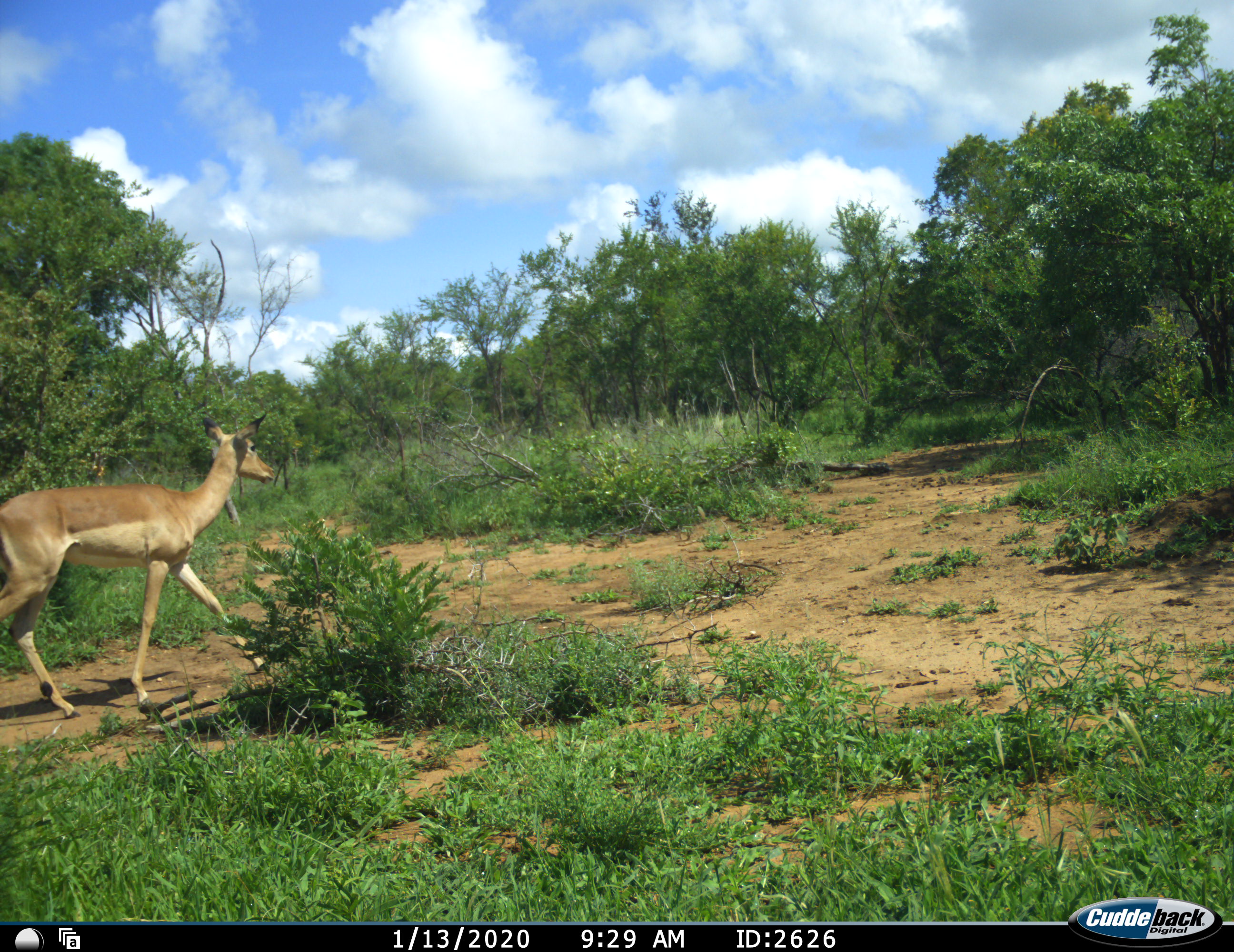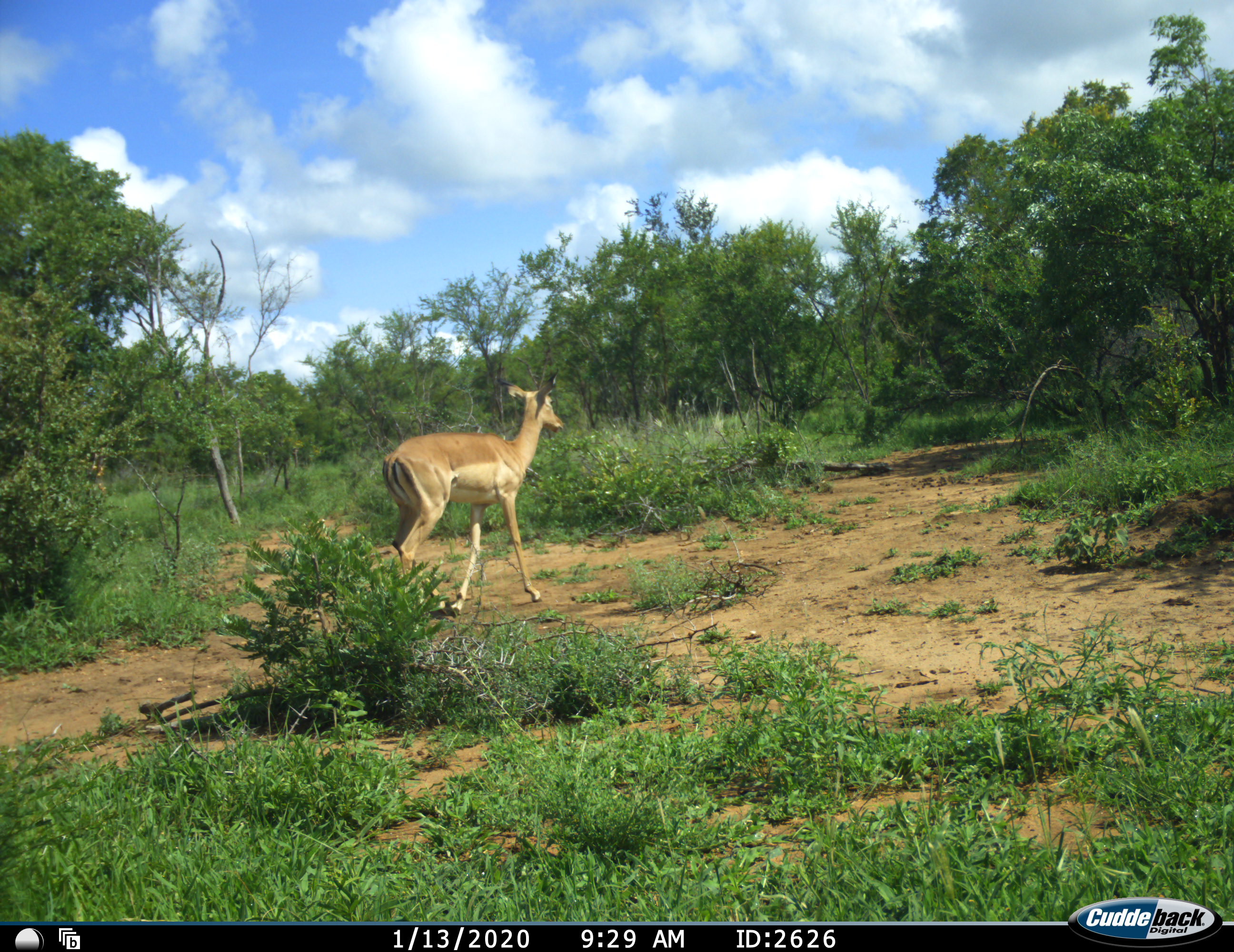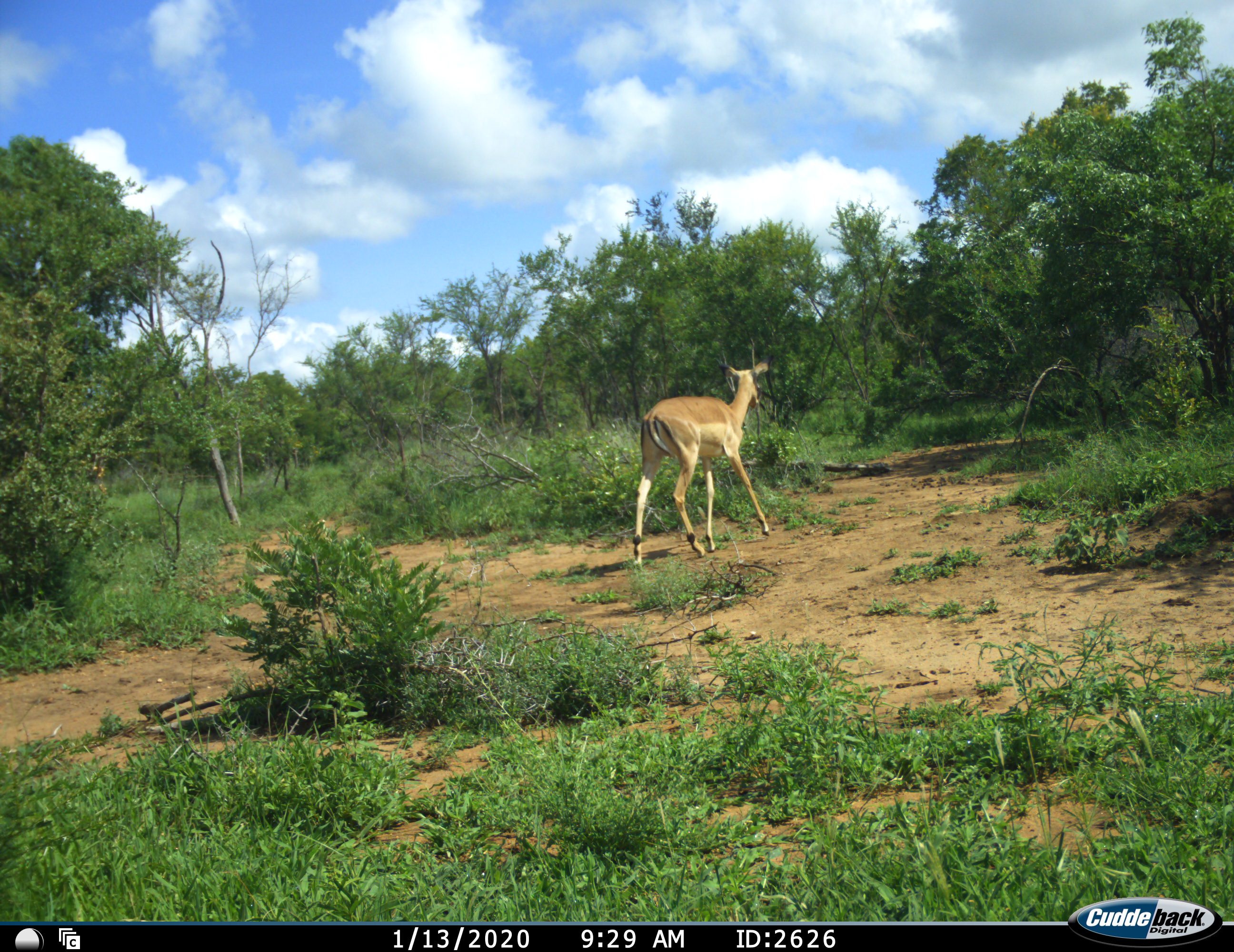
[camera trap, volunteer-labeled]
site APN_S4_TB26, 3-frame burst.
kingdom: Animalia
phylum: Chordata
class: Mammalia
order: Artiodactyla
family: Bovidae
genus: Aepyceros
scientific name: Aepyceros melampus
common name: impala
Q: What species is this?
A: Impala (Aepyceros melampus).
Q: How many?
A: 1.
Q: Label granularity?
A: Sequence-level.